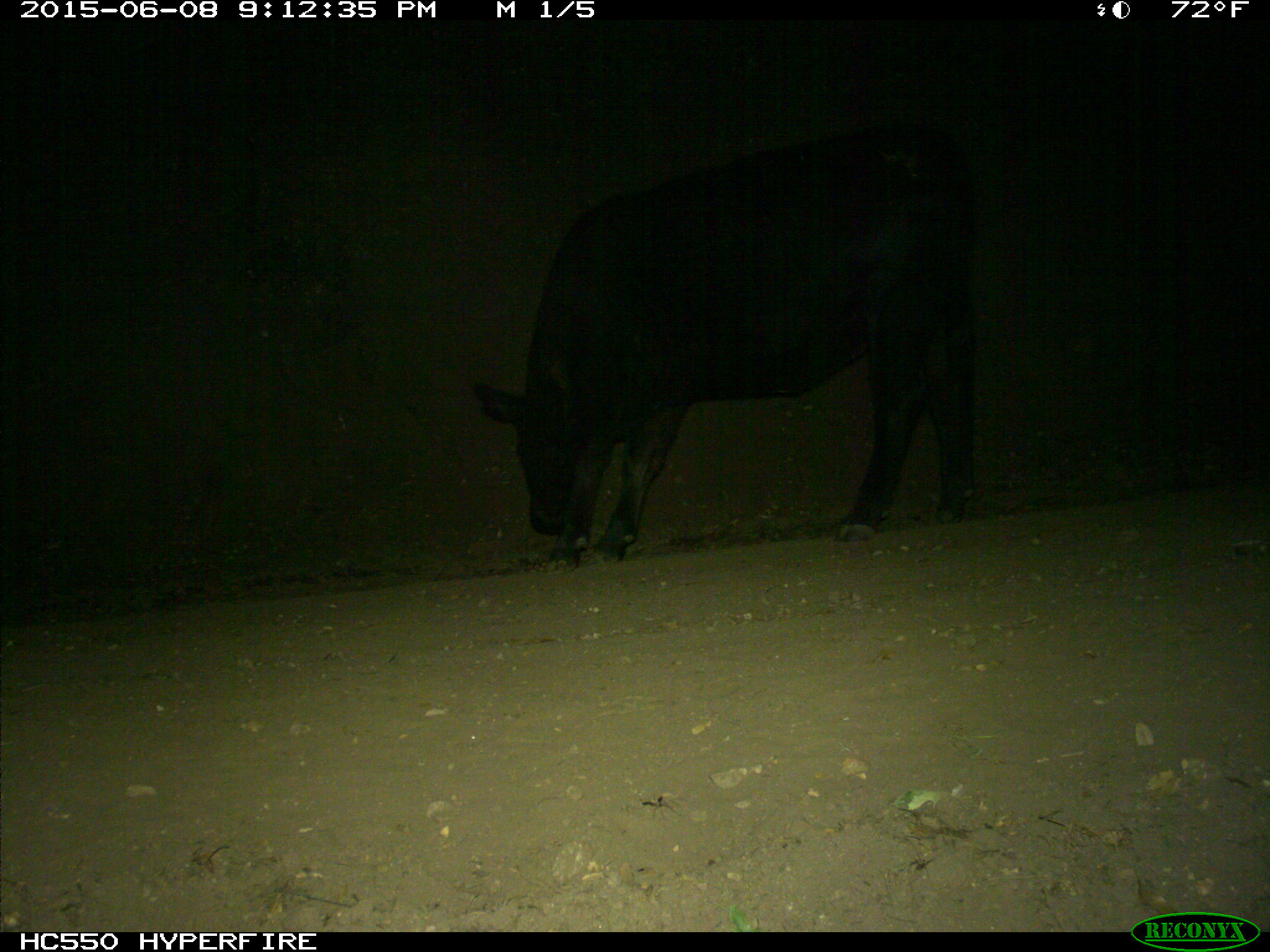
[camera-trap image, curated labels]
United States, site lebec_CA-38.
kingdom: Animalia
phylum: Chordata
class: Mammalia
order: Artiodactyla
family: Bovidae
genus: Bos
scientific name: Bos taurus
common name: domestic cow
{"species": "Bos taurus (domestic cow)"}